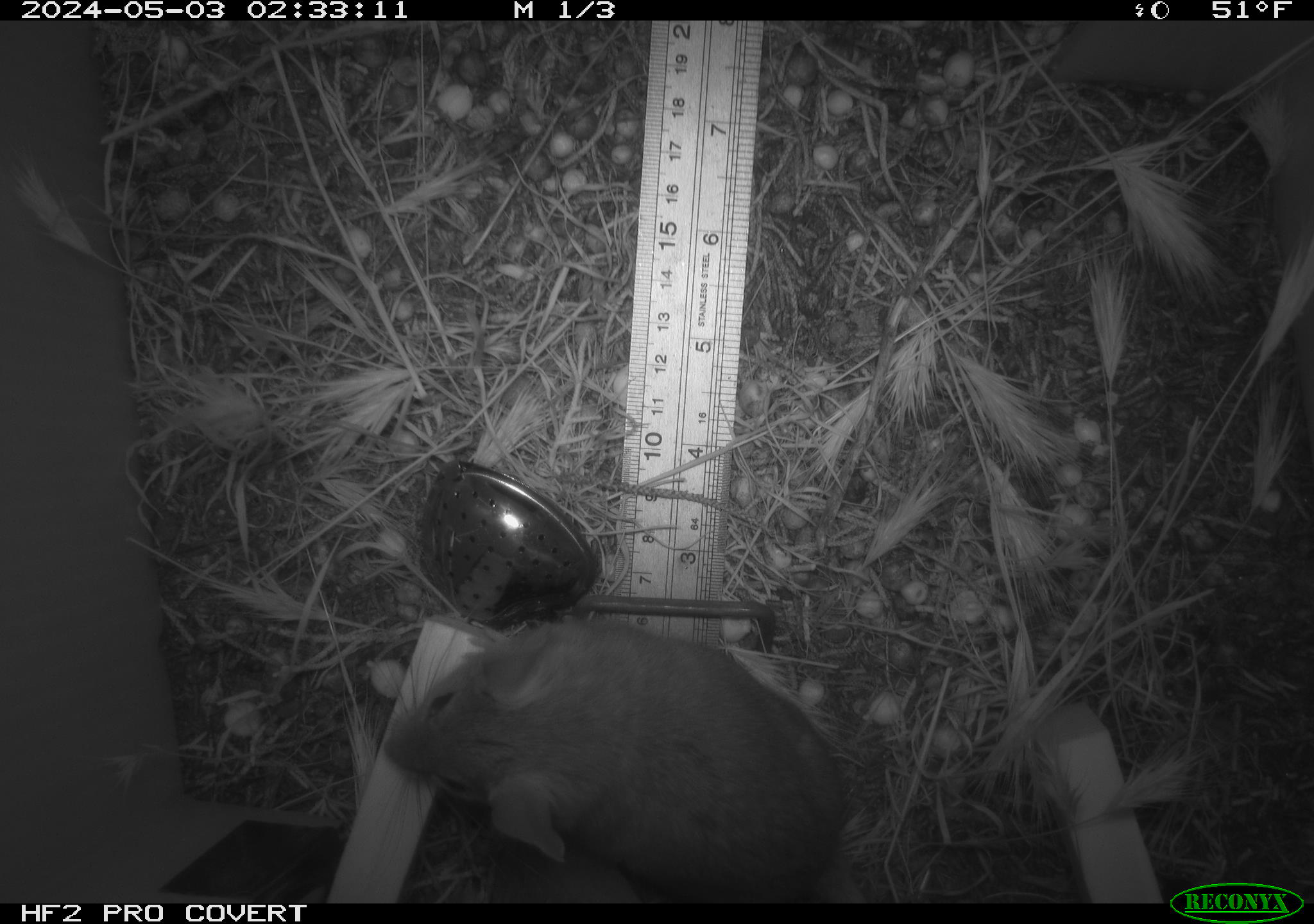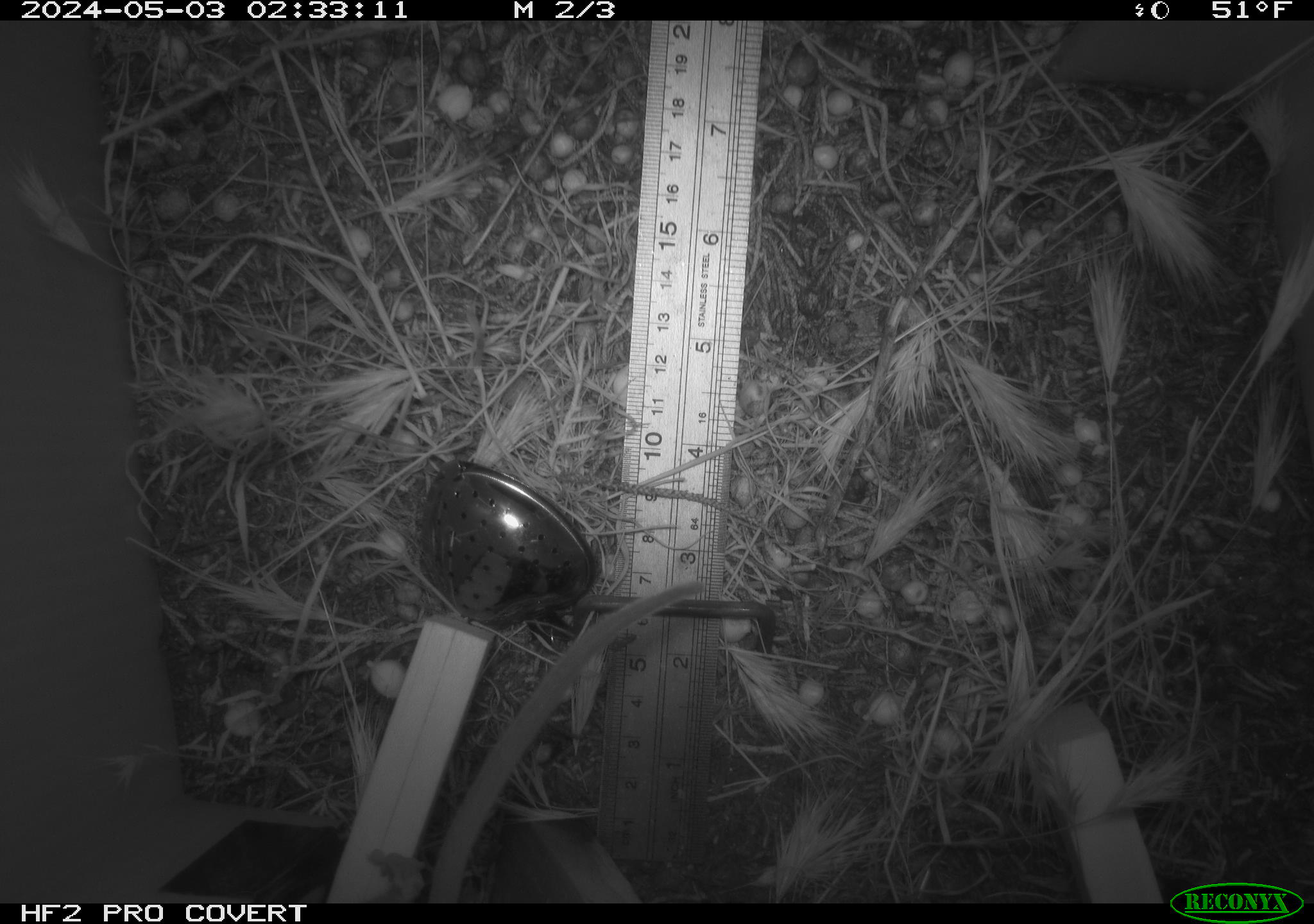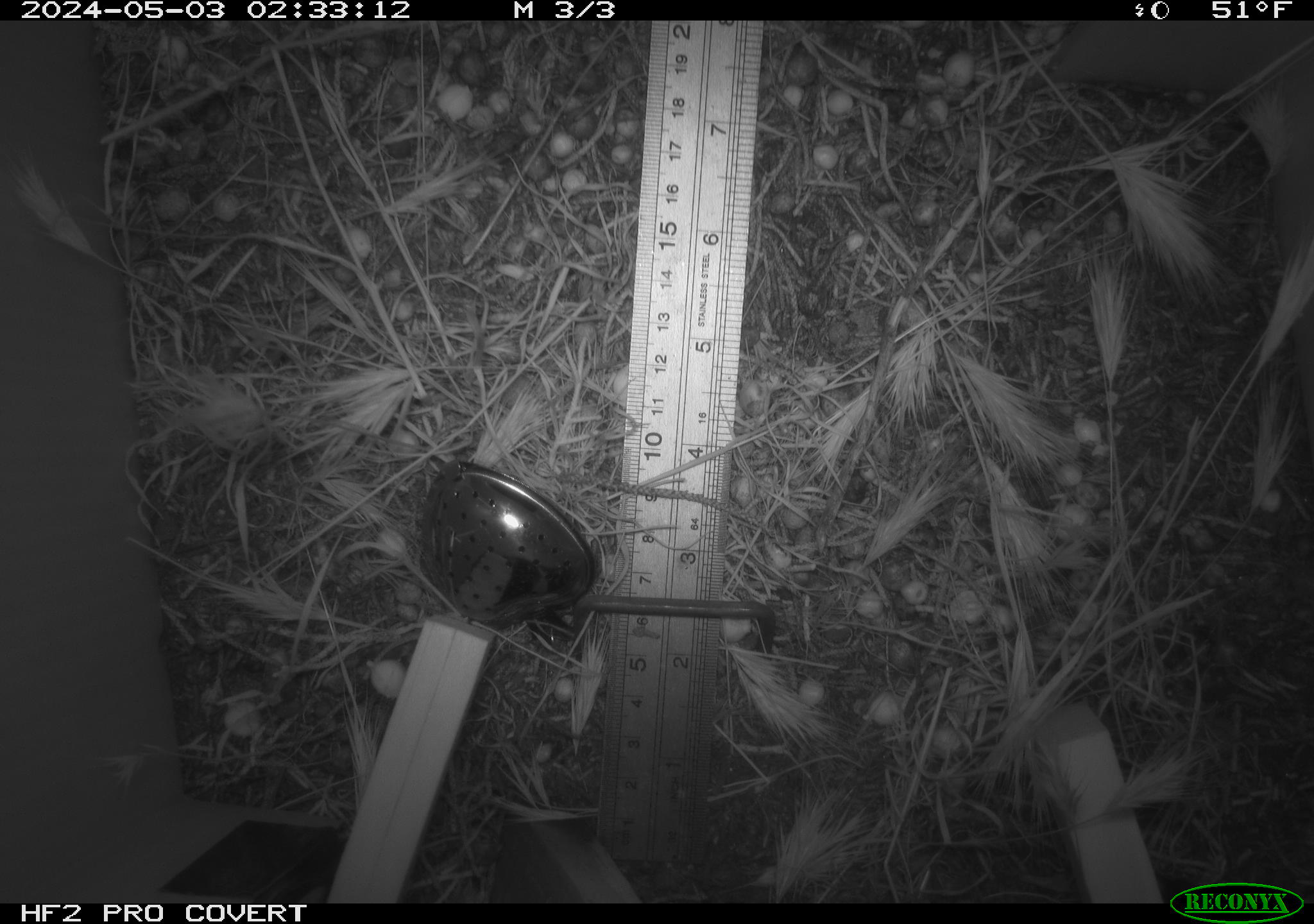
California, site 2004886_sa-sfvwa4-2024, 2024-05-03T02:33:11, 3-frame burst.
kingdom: Animalia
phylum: Chordata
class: Mammalia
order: Rodentia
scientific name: Rodentia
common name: mouse species